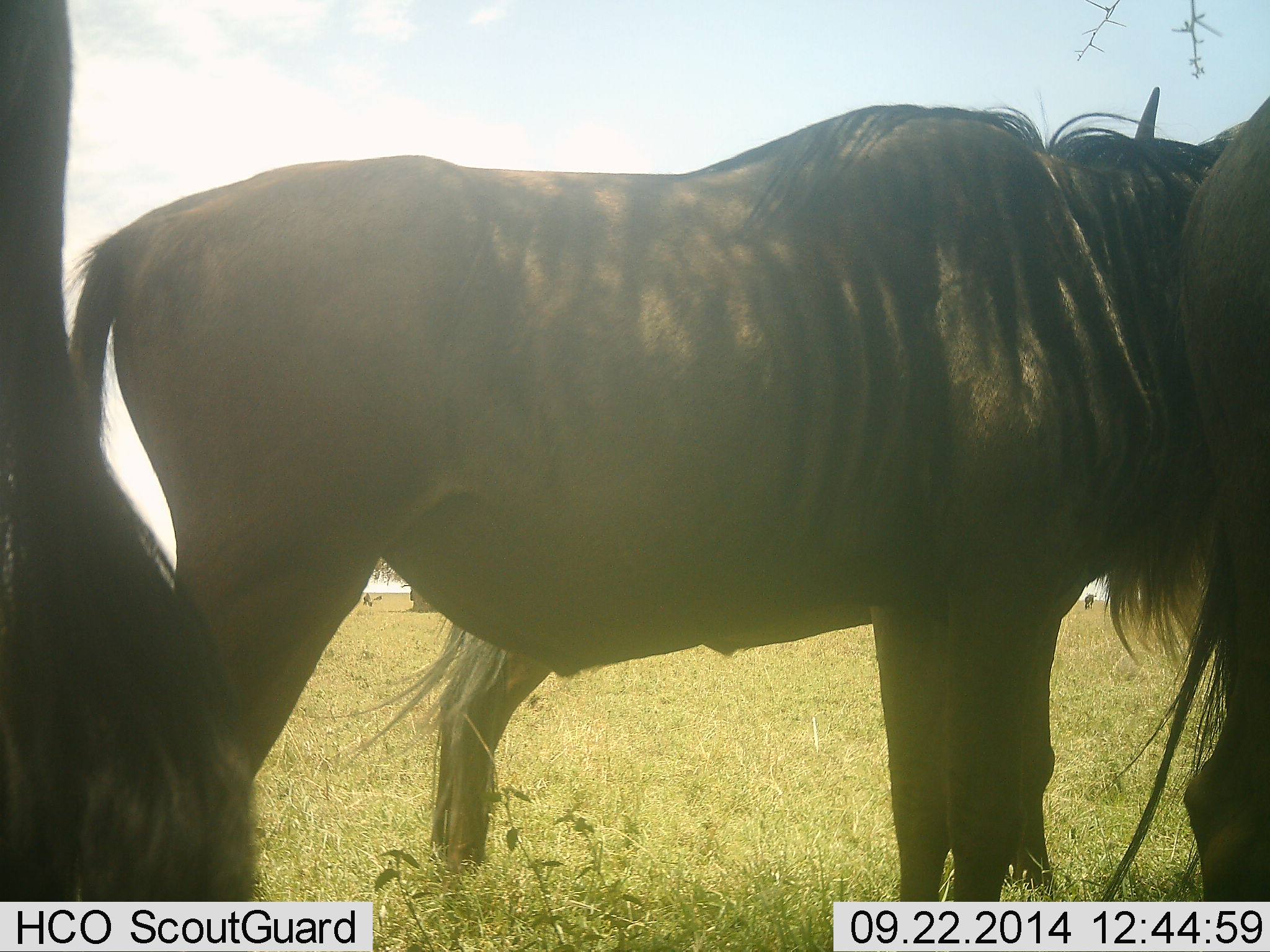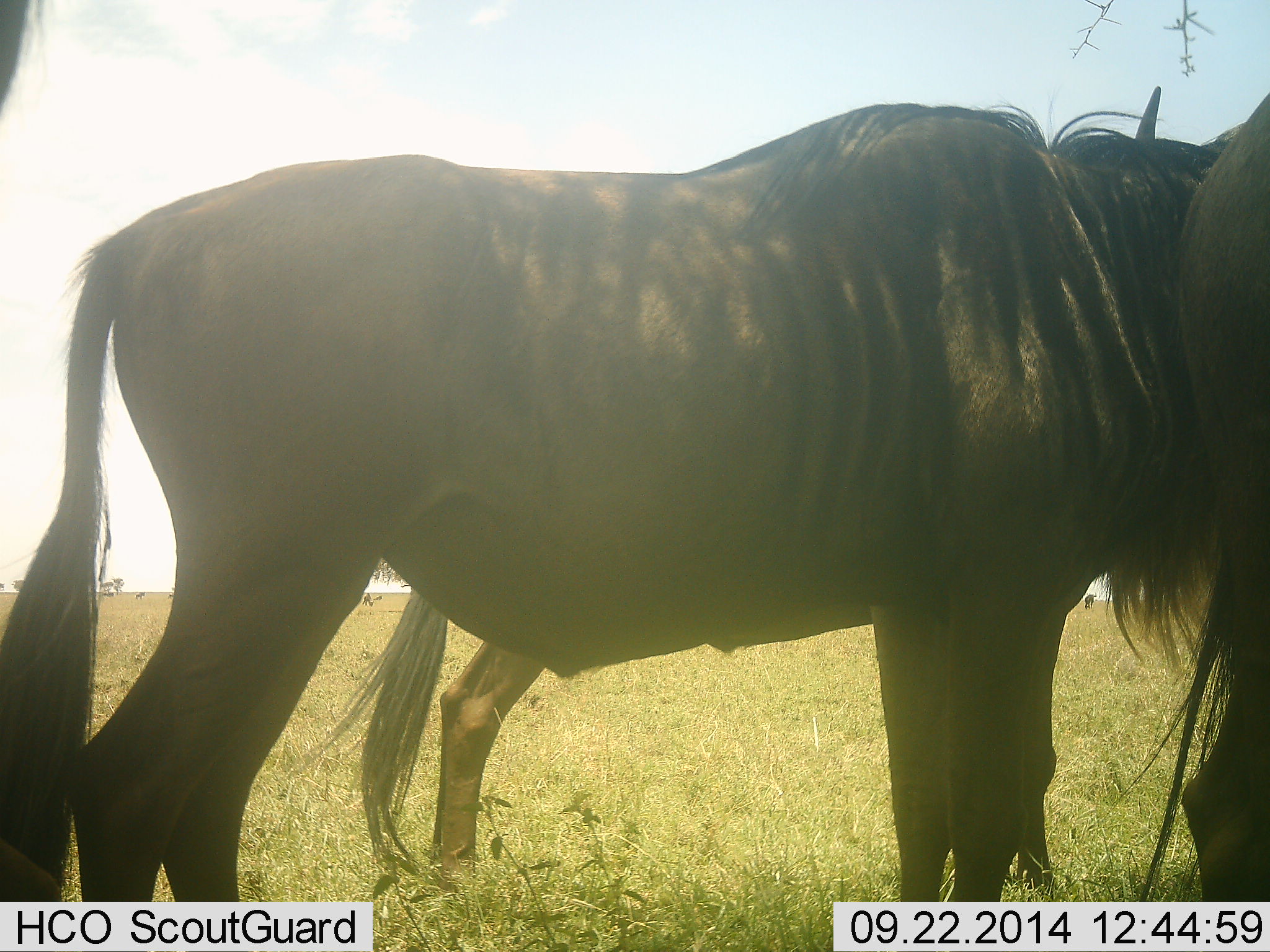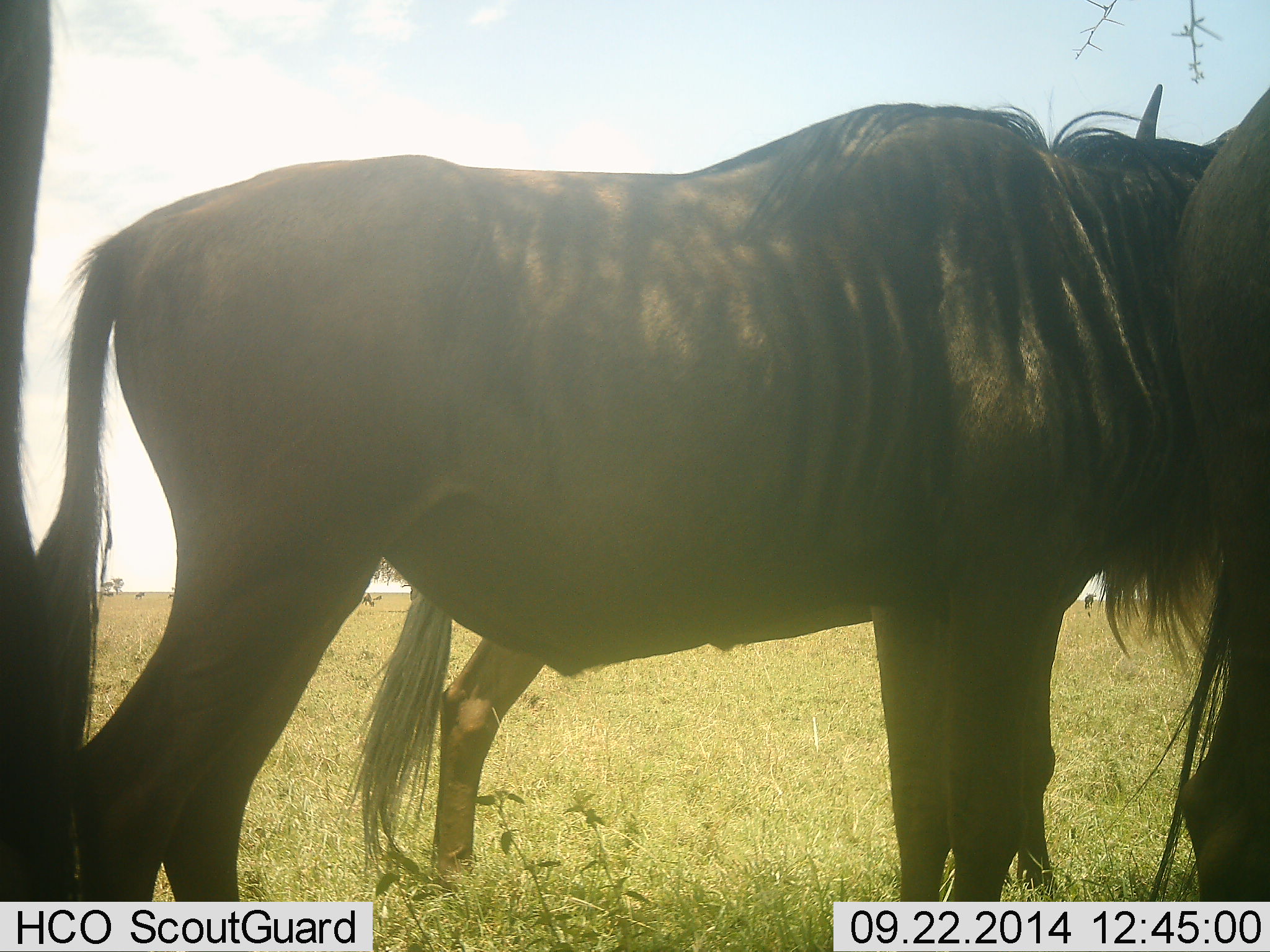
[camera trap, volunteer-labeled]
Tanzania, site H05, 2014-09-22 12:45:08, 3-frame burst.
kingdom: Animalia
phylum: Chordata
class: Mammalia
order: Artiodactyla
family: Bovidae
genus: Connochaetes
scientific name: Connochaetes taurinus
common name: blue wildebeest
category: wildebeest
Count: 4.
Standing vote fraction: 100%.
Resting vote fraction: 10%.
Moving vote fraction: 0%.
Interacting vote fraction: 0%.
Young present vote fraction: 0%.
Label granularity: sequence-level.